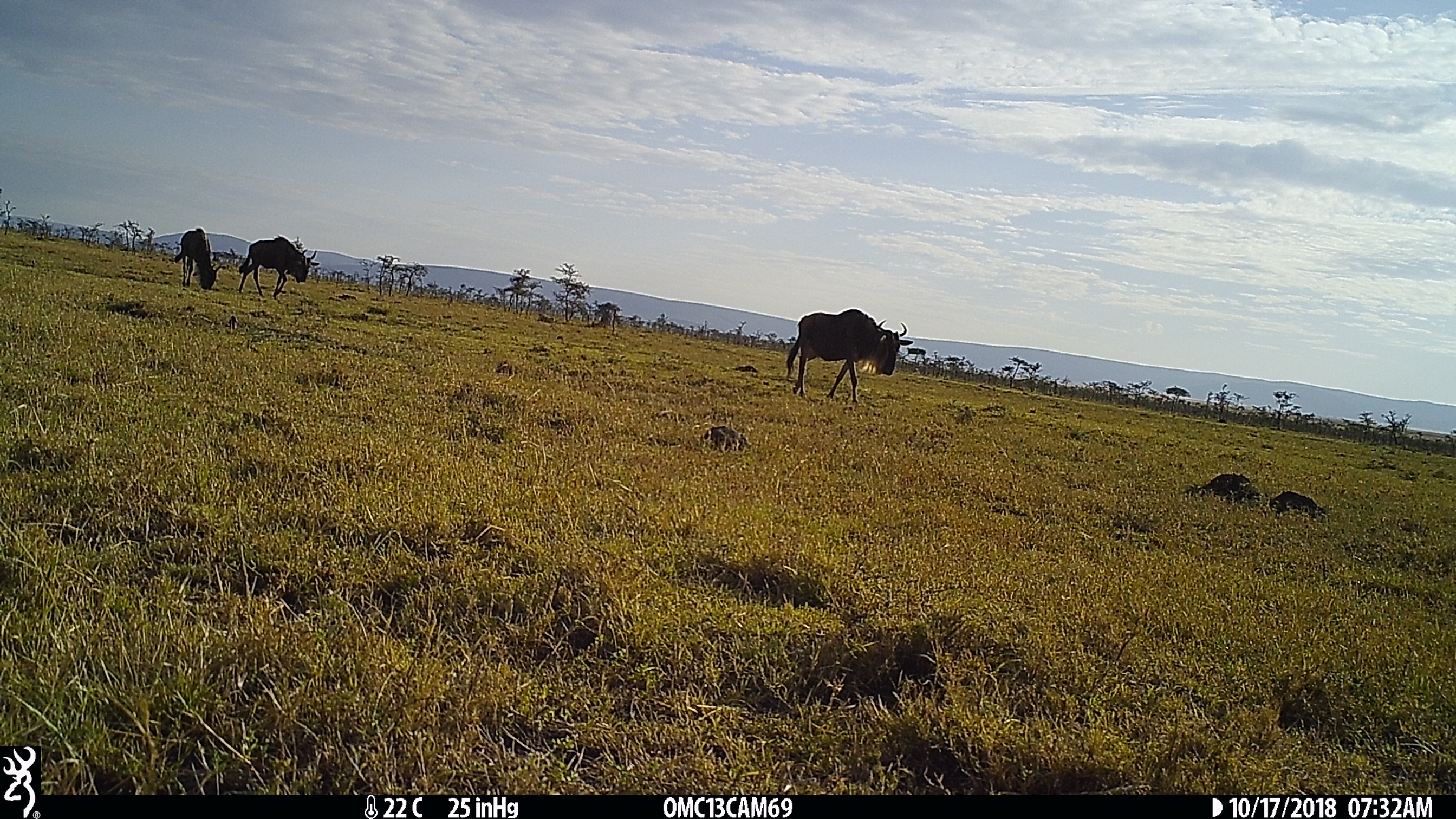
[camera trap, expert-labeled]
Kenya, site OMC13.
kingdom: Animalia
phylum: Chordata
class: Mammalia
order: Artiodactyla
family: Bovidae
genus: Connochaetes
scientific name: Connochaetes taurinus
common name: blue wildebeest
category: wildebeest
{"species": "wildebeest (blue wildebeest) (Connochaetes taurinus)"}